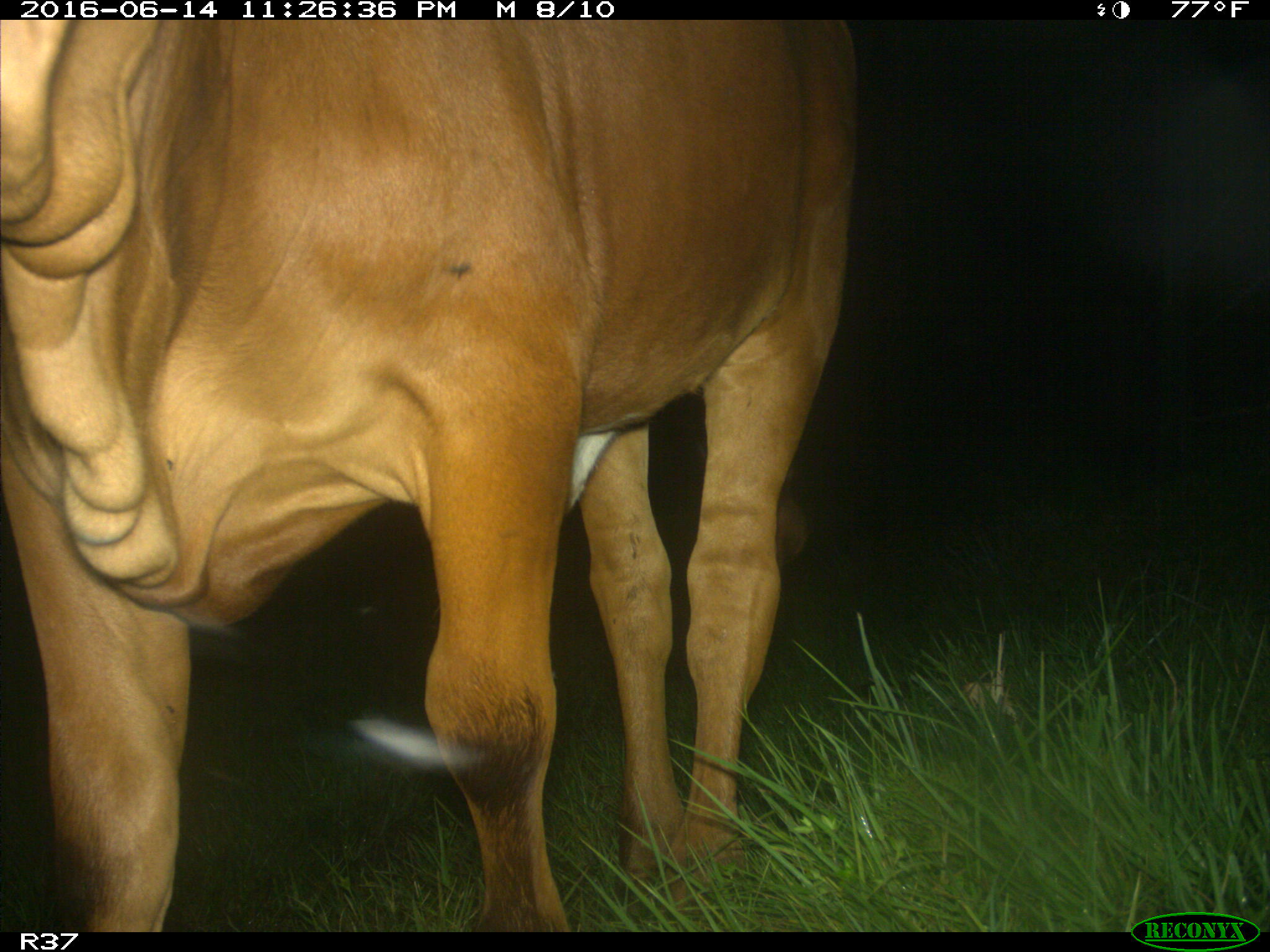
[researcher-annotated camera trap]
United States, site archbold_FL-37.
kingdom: Animalia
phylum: Chordata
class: Mammalia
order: Artiodactyla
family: Bovidae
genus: Bos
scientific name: Bos taurus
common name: domestic cow